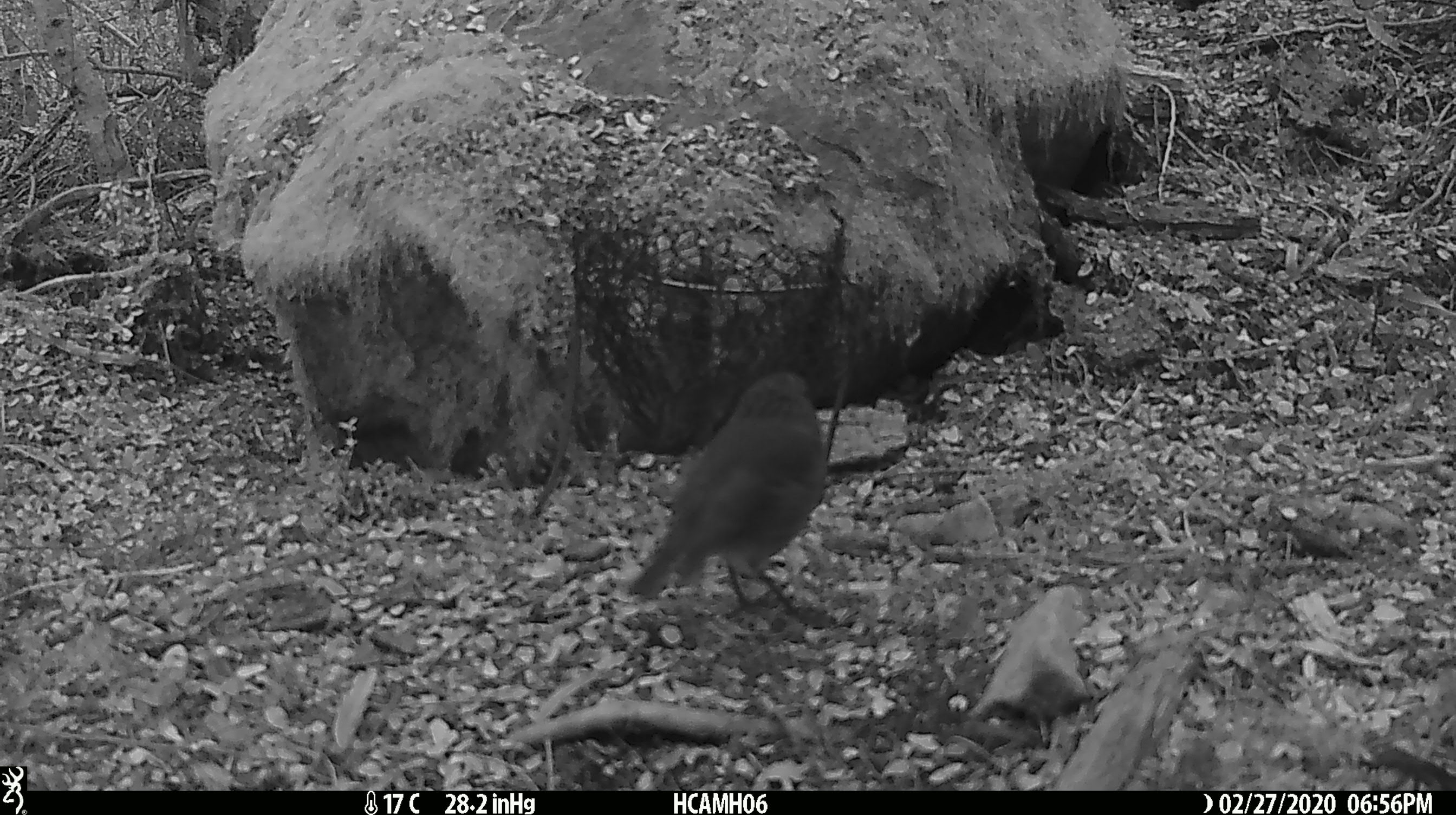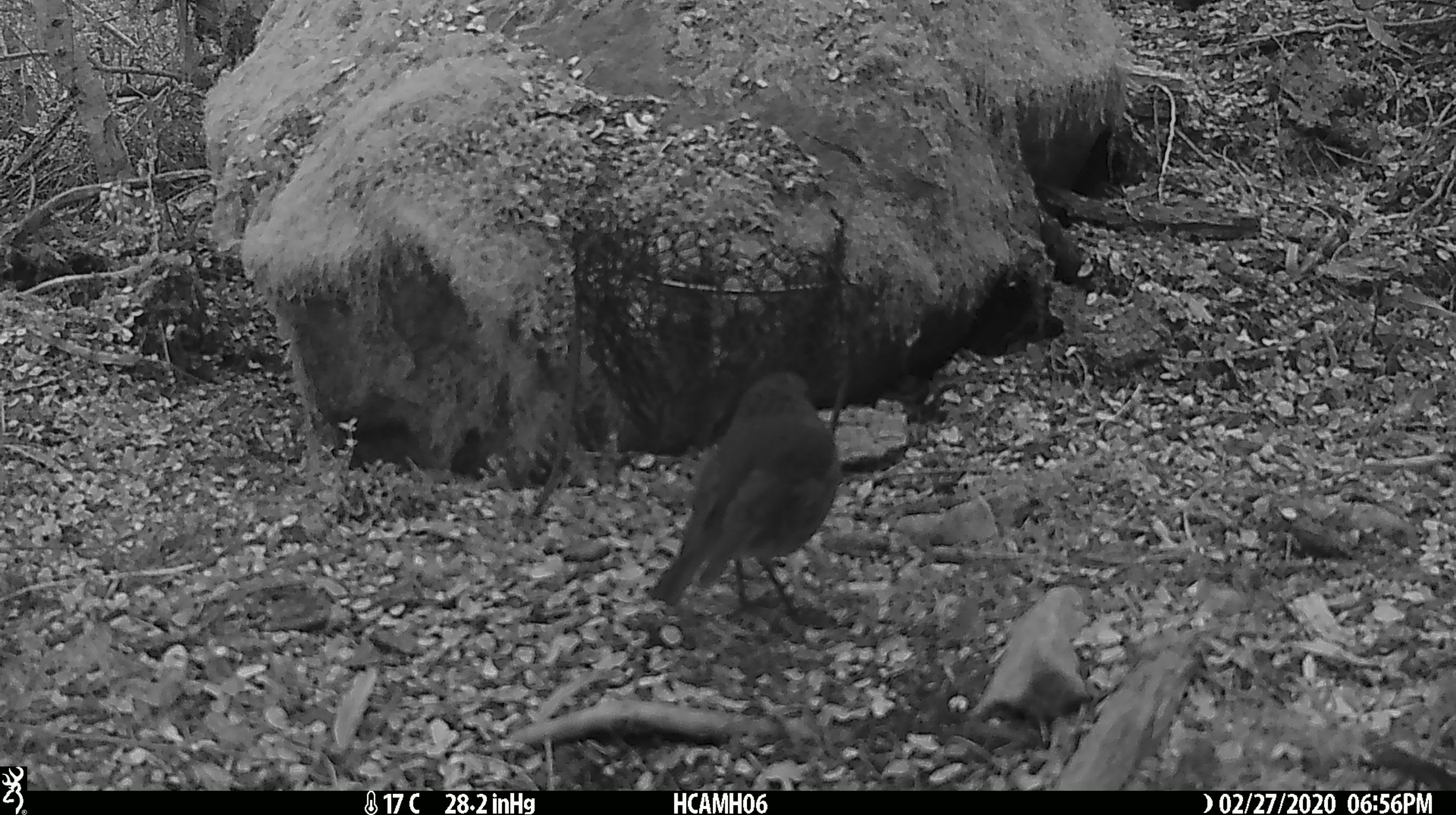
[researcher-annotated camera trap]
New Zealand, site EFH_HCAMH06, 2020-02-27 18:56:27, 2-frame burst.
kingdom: Animalia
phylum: Chordata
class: Aves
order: Passeriformes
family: Petroicidae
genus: Petroica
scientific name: Petroica australis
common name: new zealand robin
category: robin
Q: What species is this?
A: Robin (new zealand robin) (Petroica australis).